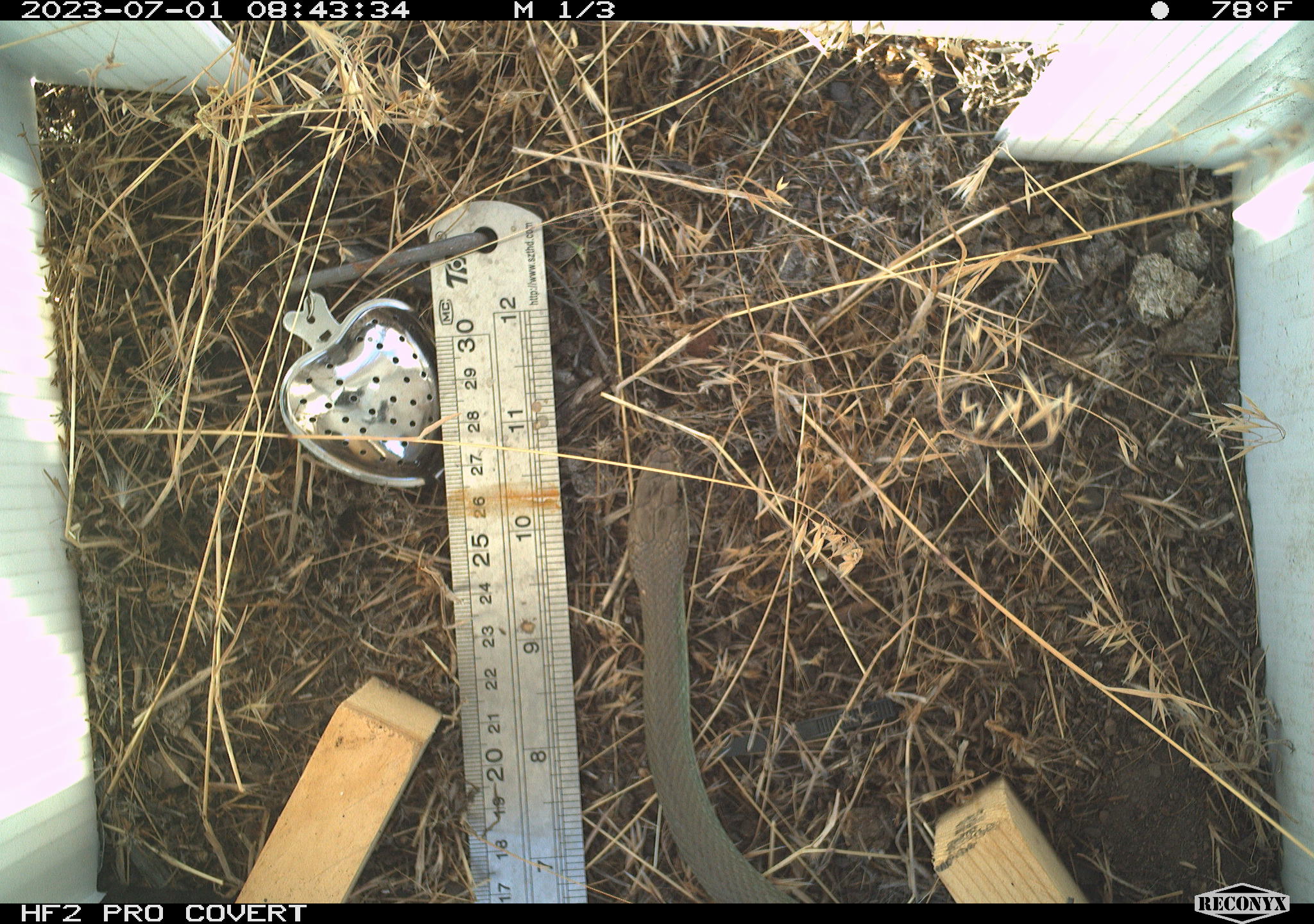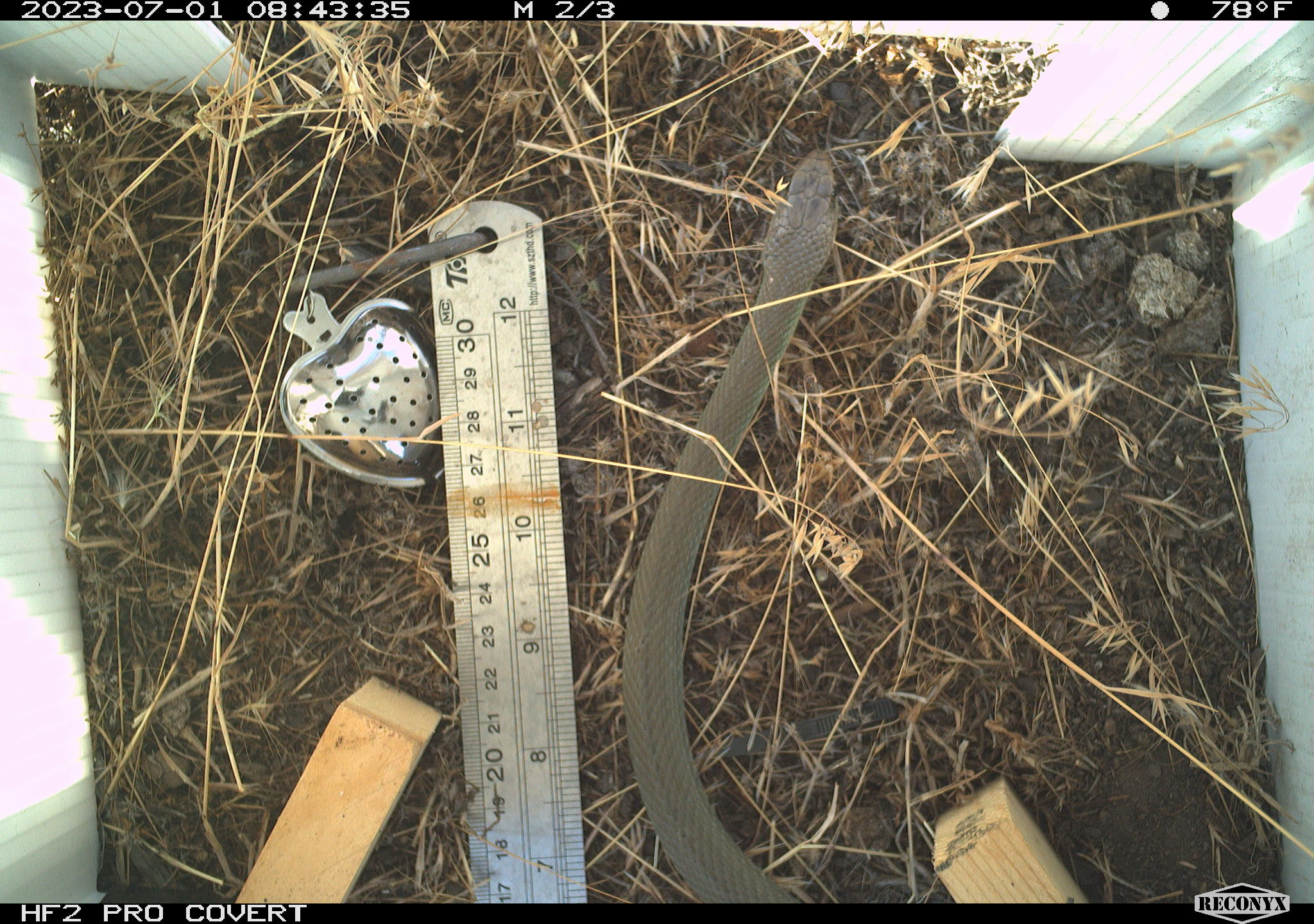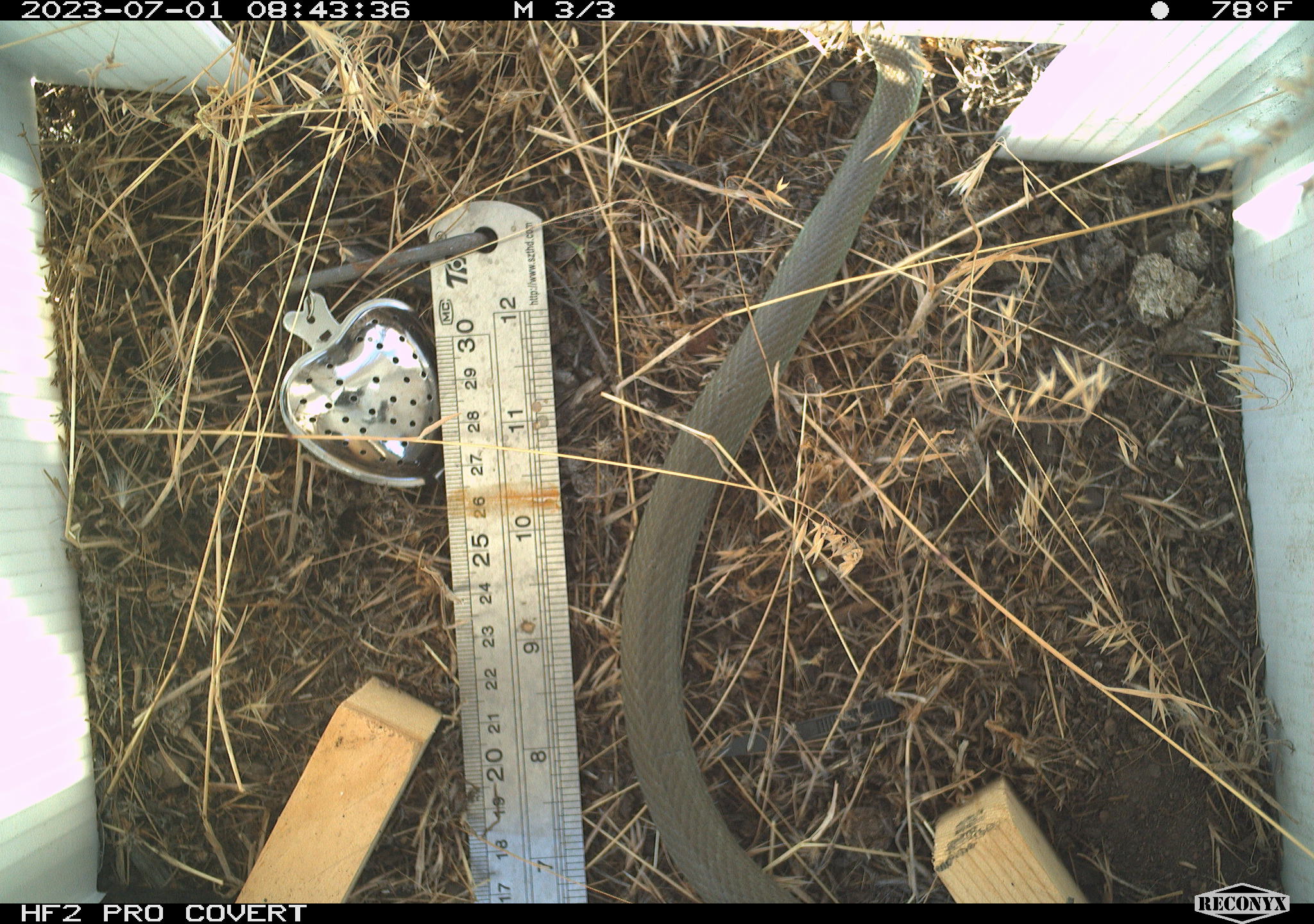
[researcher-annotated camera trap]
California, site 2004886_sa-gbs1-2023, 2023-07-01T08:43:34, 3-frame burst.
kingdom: Animalia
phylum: Chordata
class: Reptilia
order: Squamata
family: Colubridae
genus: Coluber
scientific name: Coluber constrictor mormon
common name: western yellow-bellied racer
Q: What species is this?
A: Western yellow-bellied racer (Coluber constrictor mormon).